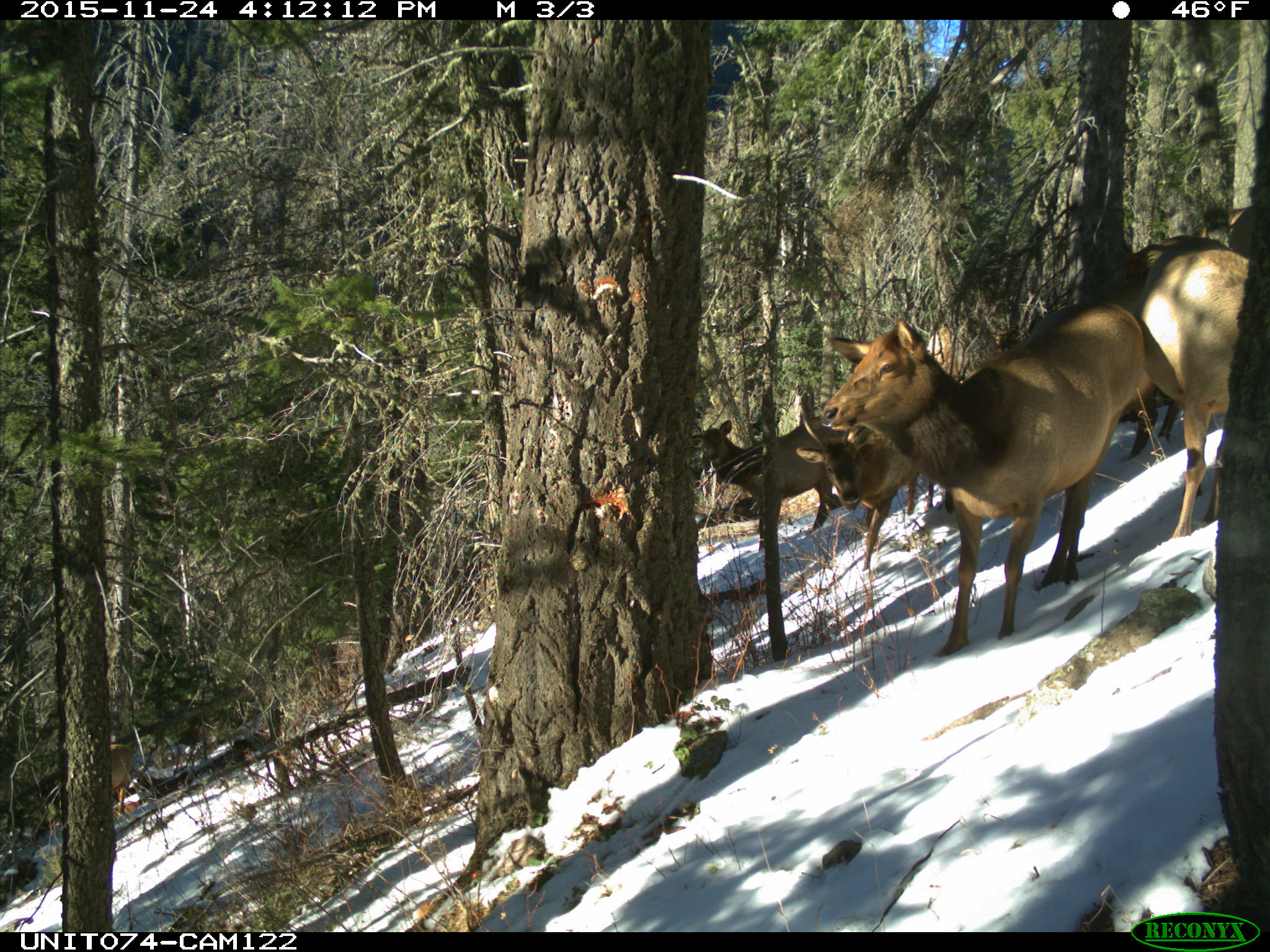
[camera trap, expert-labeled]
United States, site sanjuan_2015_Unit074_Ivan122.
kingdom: Animalia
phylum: Chordata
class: Mammalia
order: Artiodactyla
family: Cervidae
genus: Cervus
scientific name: Cervus elaphus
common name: red deer